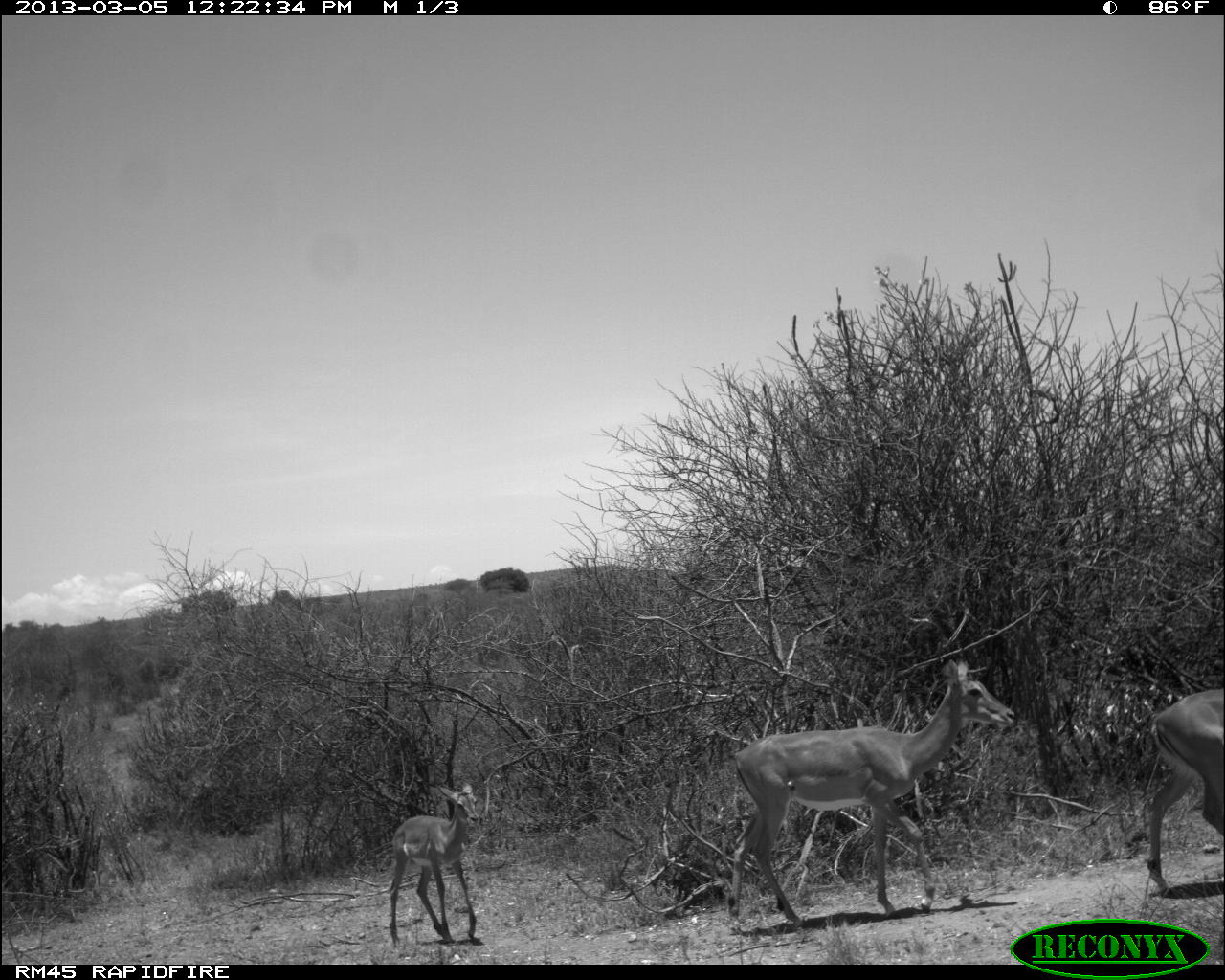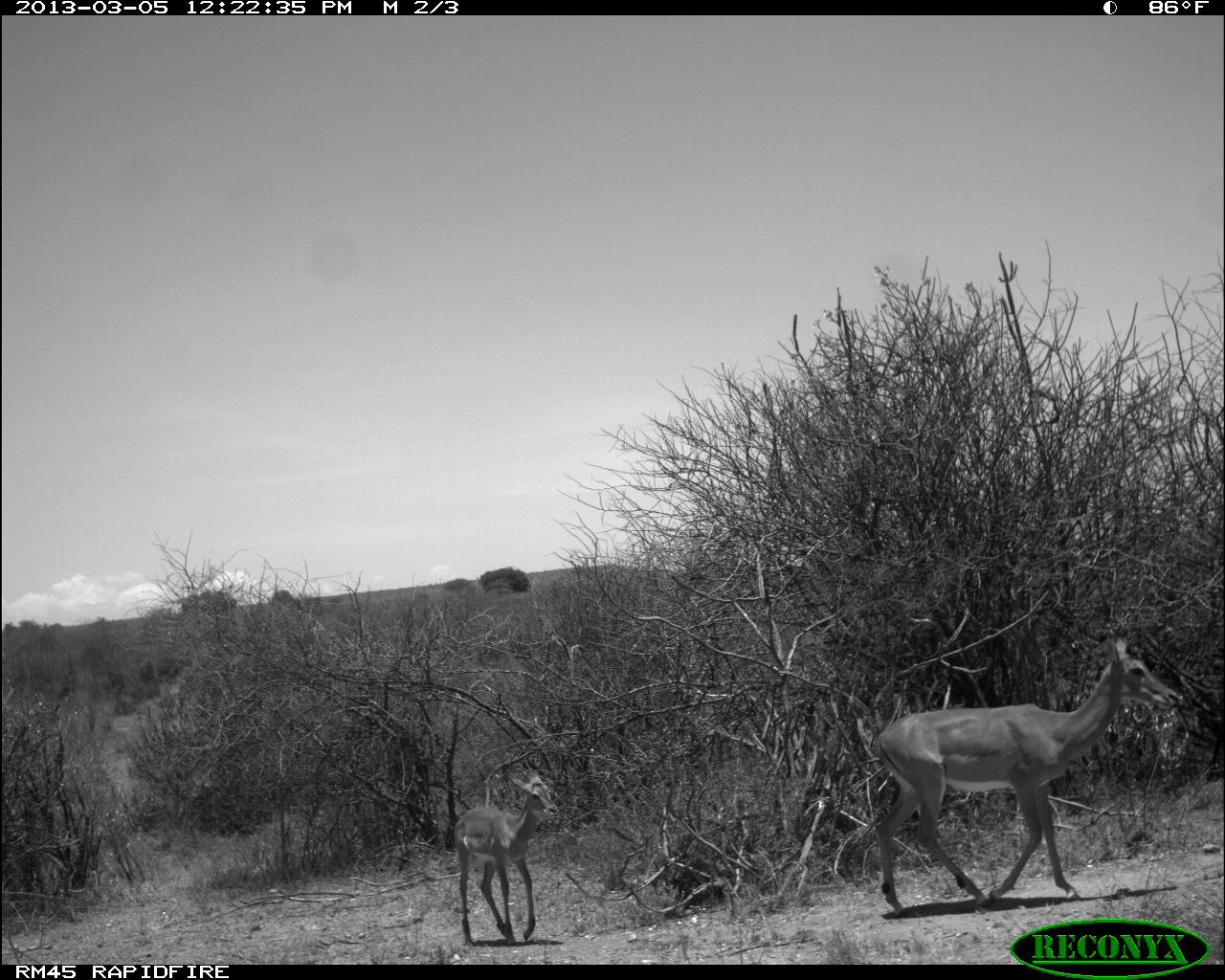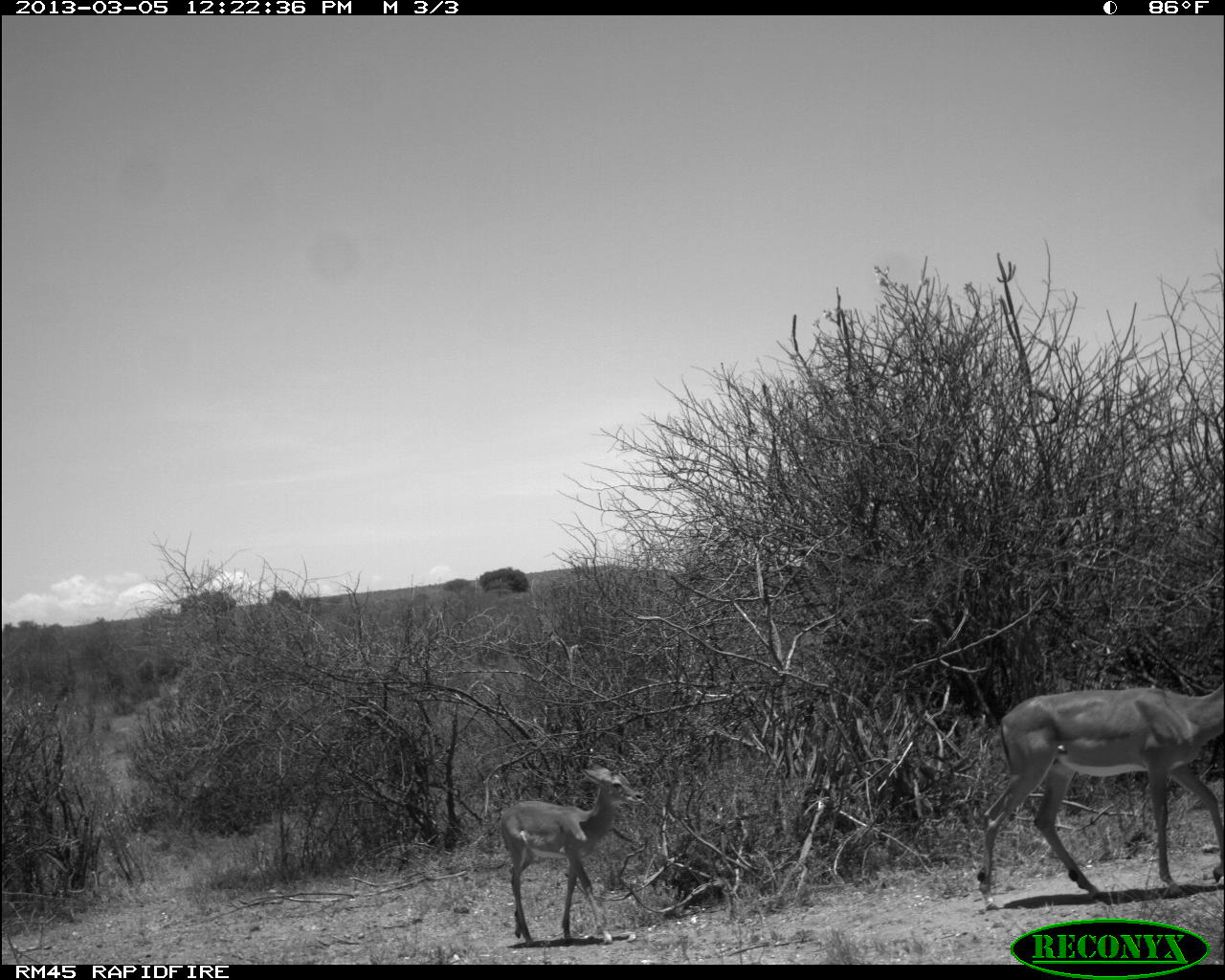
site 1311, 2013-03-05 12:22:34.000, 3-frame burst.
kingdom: Animalia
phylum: Chordata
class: Mammalia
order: Artiodactyla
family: Bovidae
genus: Aepyceros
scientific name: Aepyceros melampus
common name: impala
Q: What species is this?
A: Aepyceros melampus (impala).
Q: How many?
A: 3.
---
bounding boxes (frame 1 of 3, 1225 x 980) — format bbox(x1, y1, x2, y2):
aepyceros melampus: bbox(727, 657, 1018, 927); bbox(388, 780, 491, 948); bbox(1146, 688, 1225, 897)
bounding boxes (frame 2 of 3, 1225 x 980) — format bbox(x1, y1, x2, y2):
aepyceros melampus: bbox(875, 634, 1180, 917); bbox(453, 772, 560, 946)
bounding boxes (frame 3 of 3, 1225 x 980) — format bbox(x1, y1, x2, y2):
aepyceros melampus: bbox(976, 680, 1225, 914); bbox(500, 761, 646, 948)